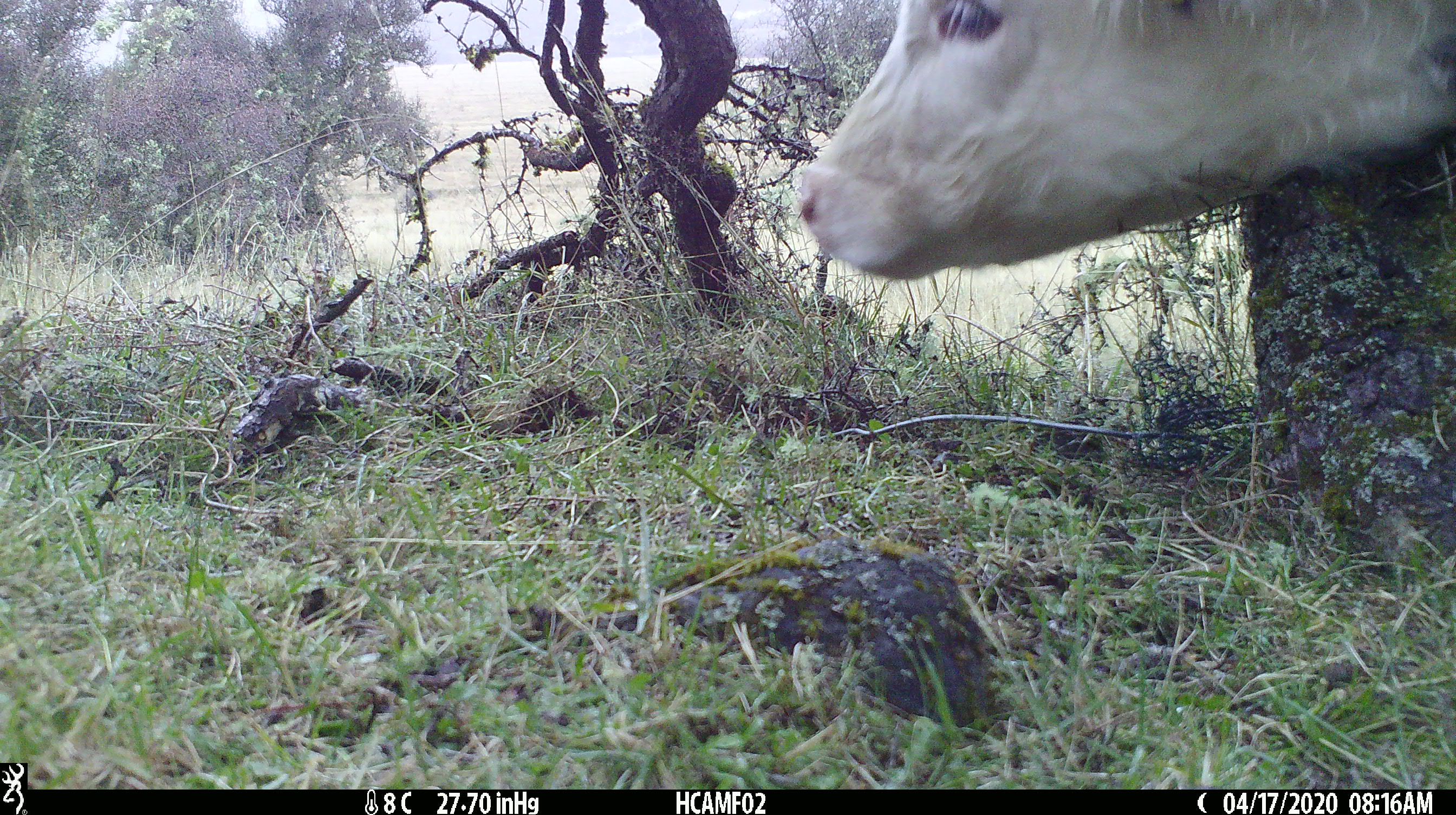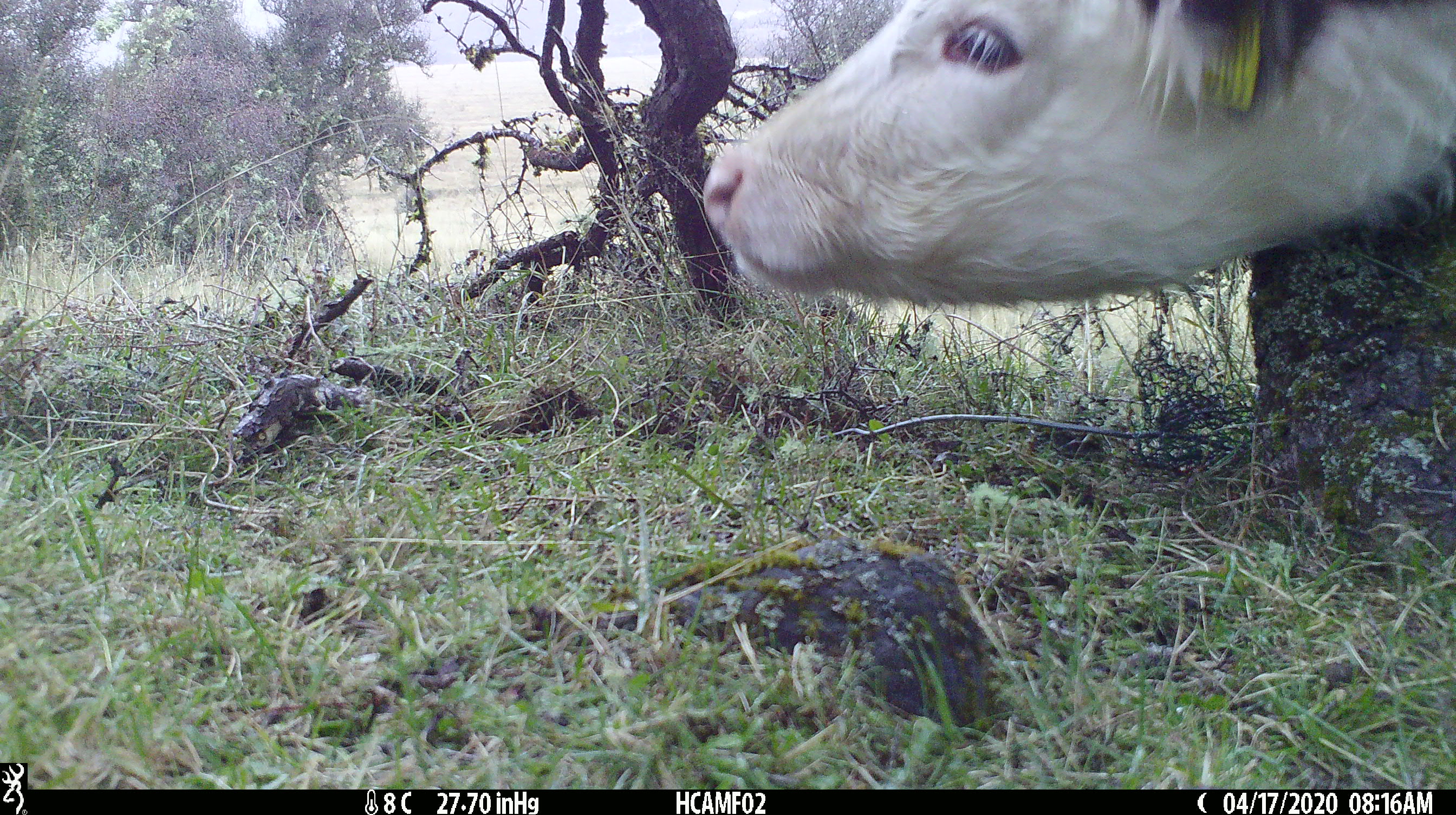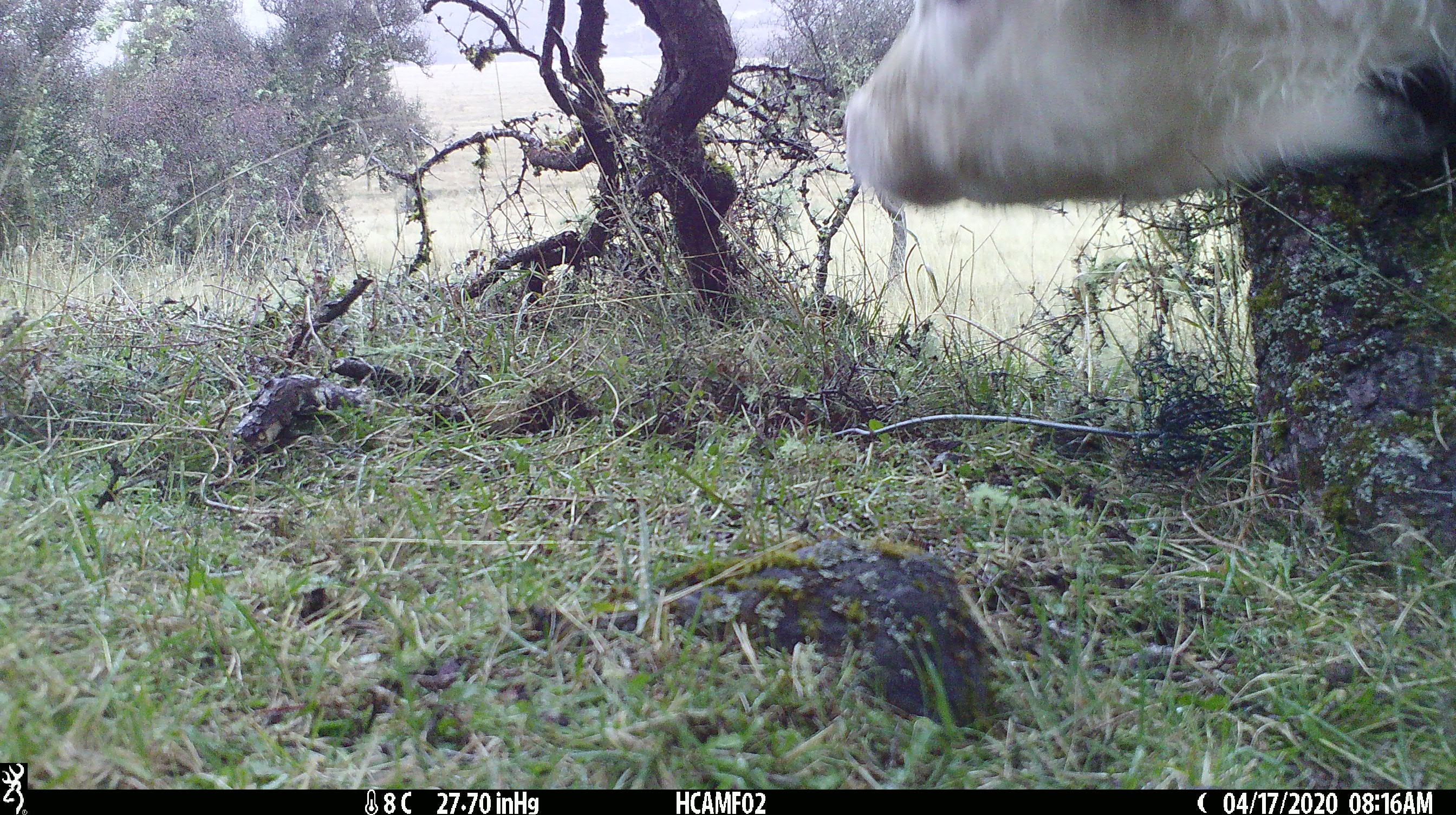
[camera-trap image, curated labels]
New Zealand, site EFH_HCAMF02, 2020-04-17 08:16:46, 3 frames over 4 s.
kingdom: Animalia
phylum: Chordata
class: Mammalia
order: Artiodactyla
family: Bovidae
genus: Bos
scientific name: Bos taurus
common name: domestic cow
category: cow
Cow (domestic cow) (Bos taurus).